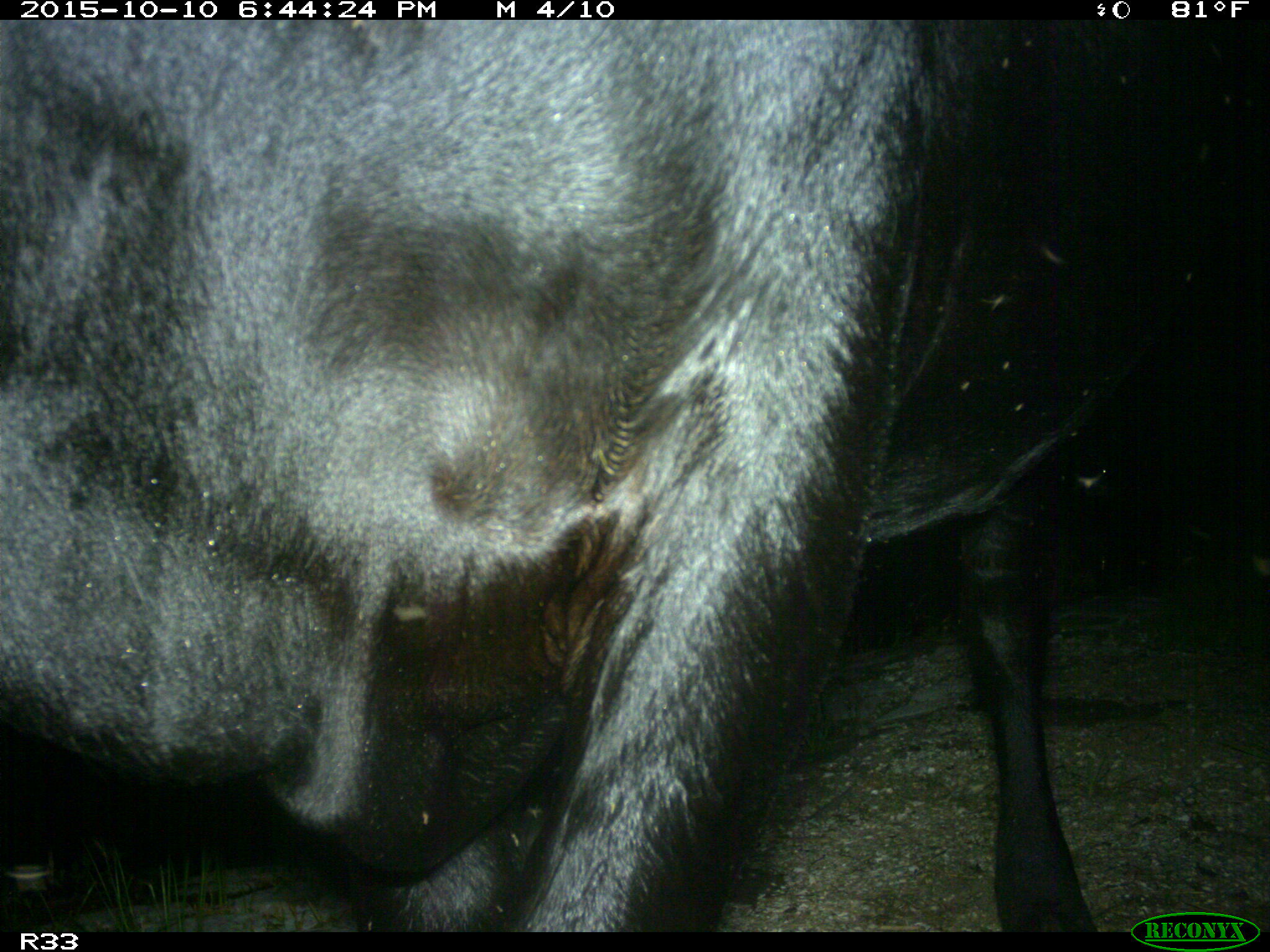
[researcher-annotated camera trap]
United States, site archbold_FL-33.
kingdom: Animalia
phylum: Chordata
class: Mammalia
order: Artiodactyla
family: Bovidae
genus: Bos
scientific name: Bos taurus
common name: domestic cow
Bos taurus (domestic cow).